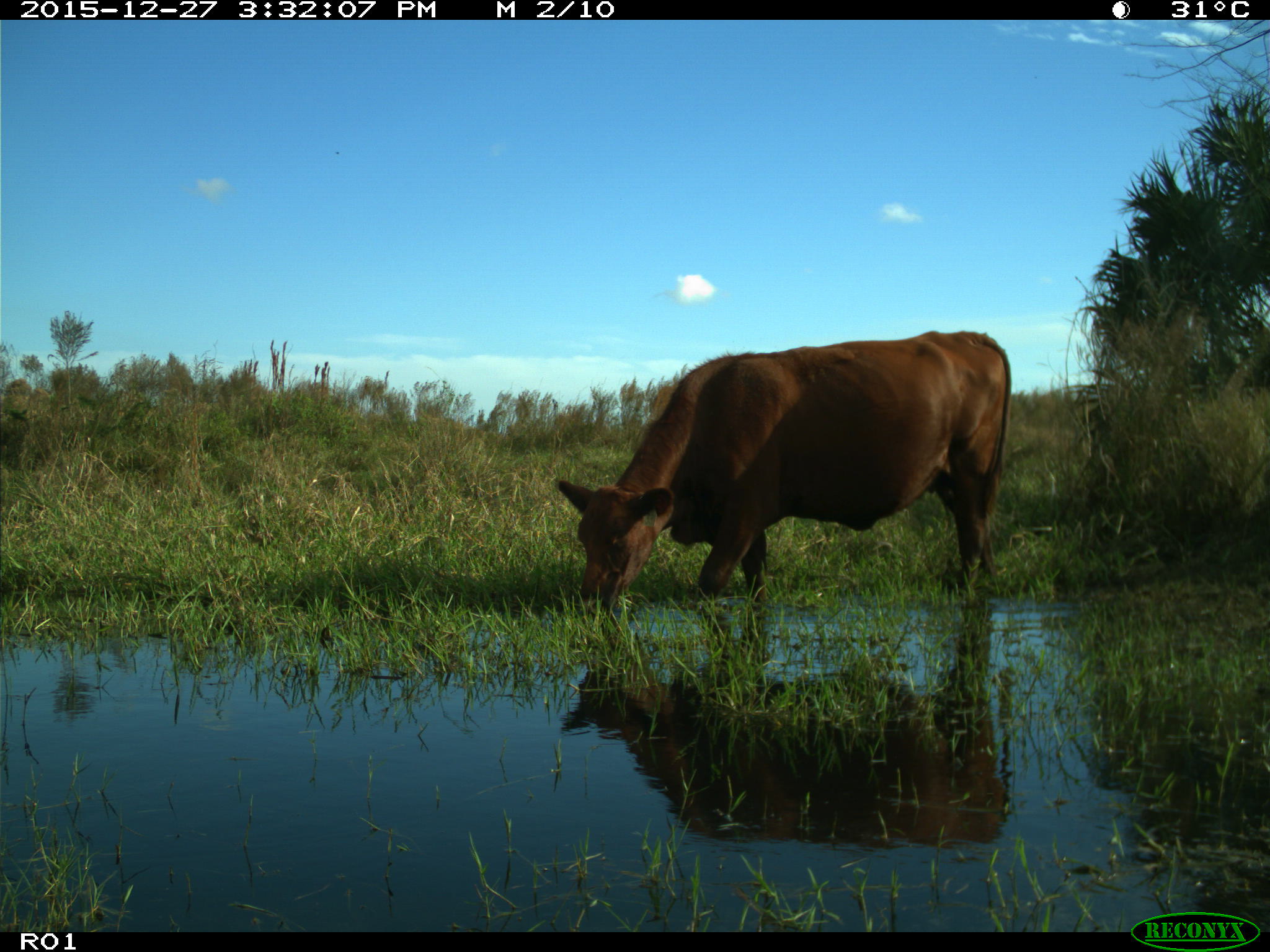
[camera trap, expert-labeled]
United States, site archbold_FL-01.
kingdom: Animalia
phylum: Chordata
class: Mammalia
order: Artiodactyla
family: Bovidae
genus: Bos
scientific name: Bos taurus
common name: domestic cow